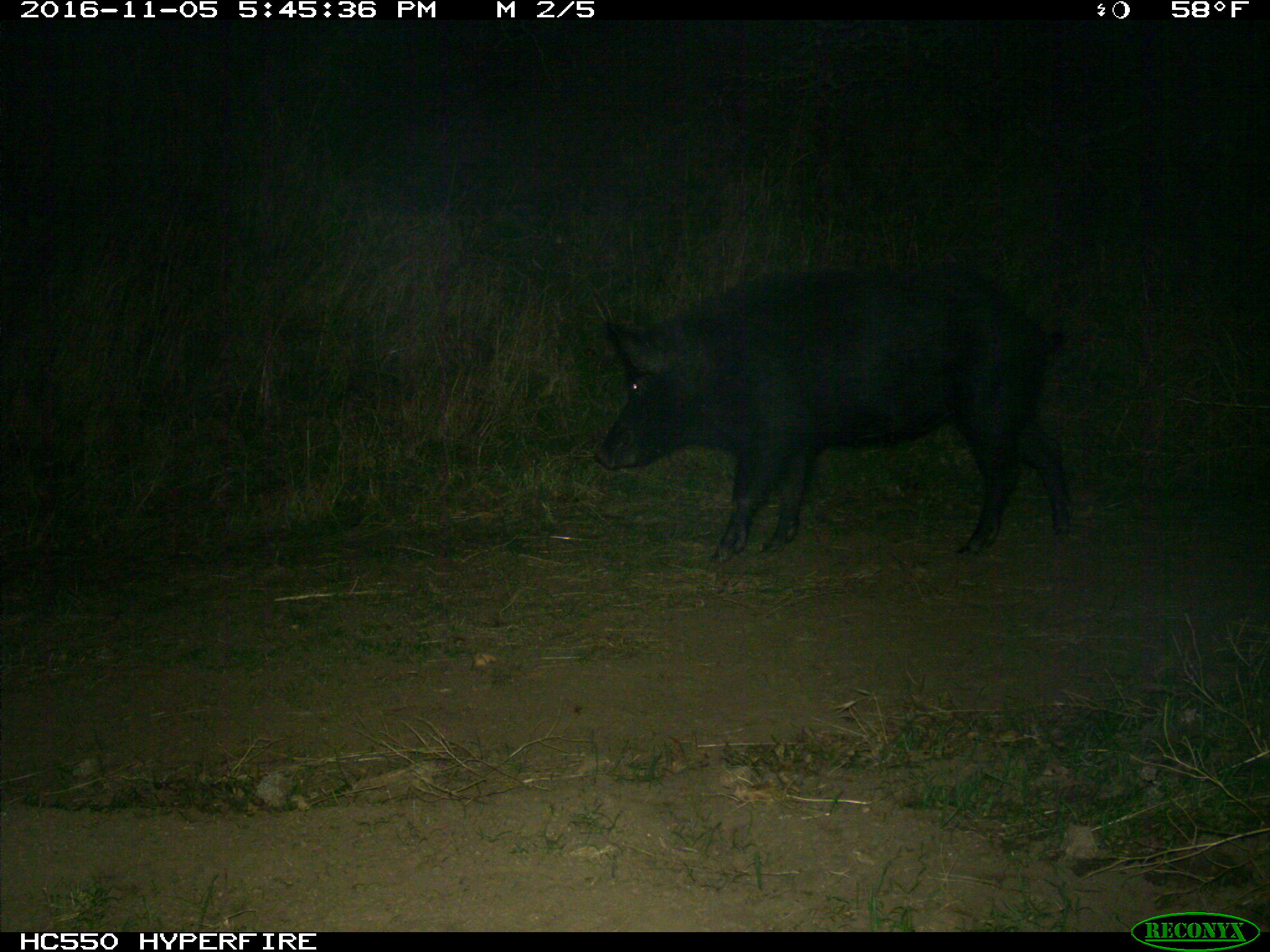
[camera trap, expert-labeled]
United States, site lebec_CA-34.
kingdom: Animalia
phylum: Chordata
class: Mammalia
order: Artiodactyla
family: Suidae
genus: Sus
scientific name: Sus scrofa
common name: wild boar